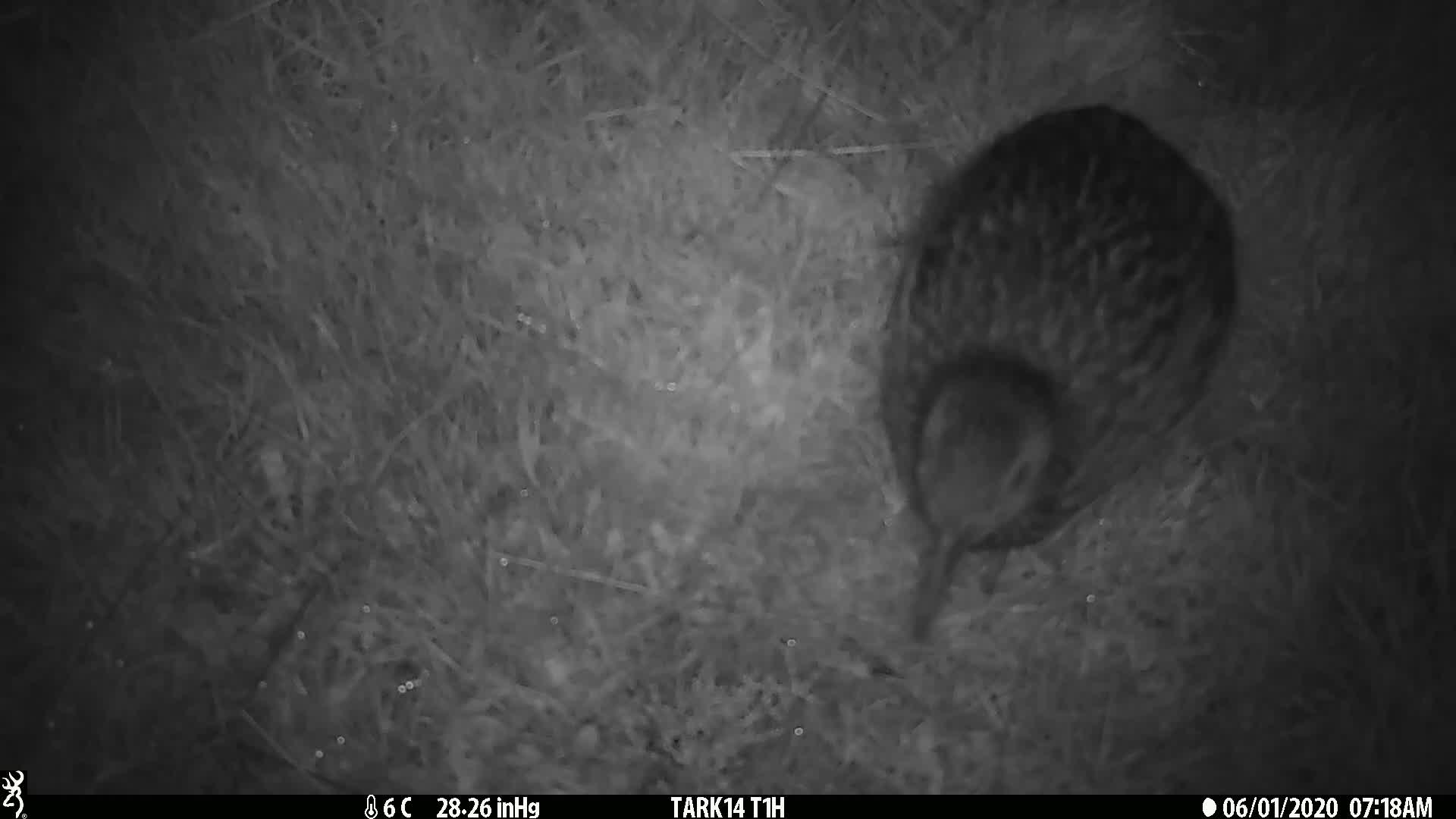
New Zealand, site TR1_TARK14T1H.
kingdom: Animalia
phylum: Chordata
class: Aves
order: Gruiformes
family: Rallidae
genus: Gallirallus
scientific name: Gallirallus australis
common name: weka